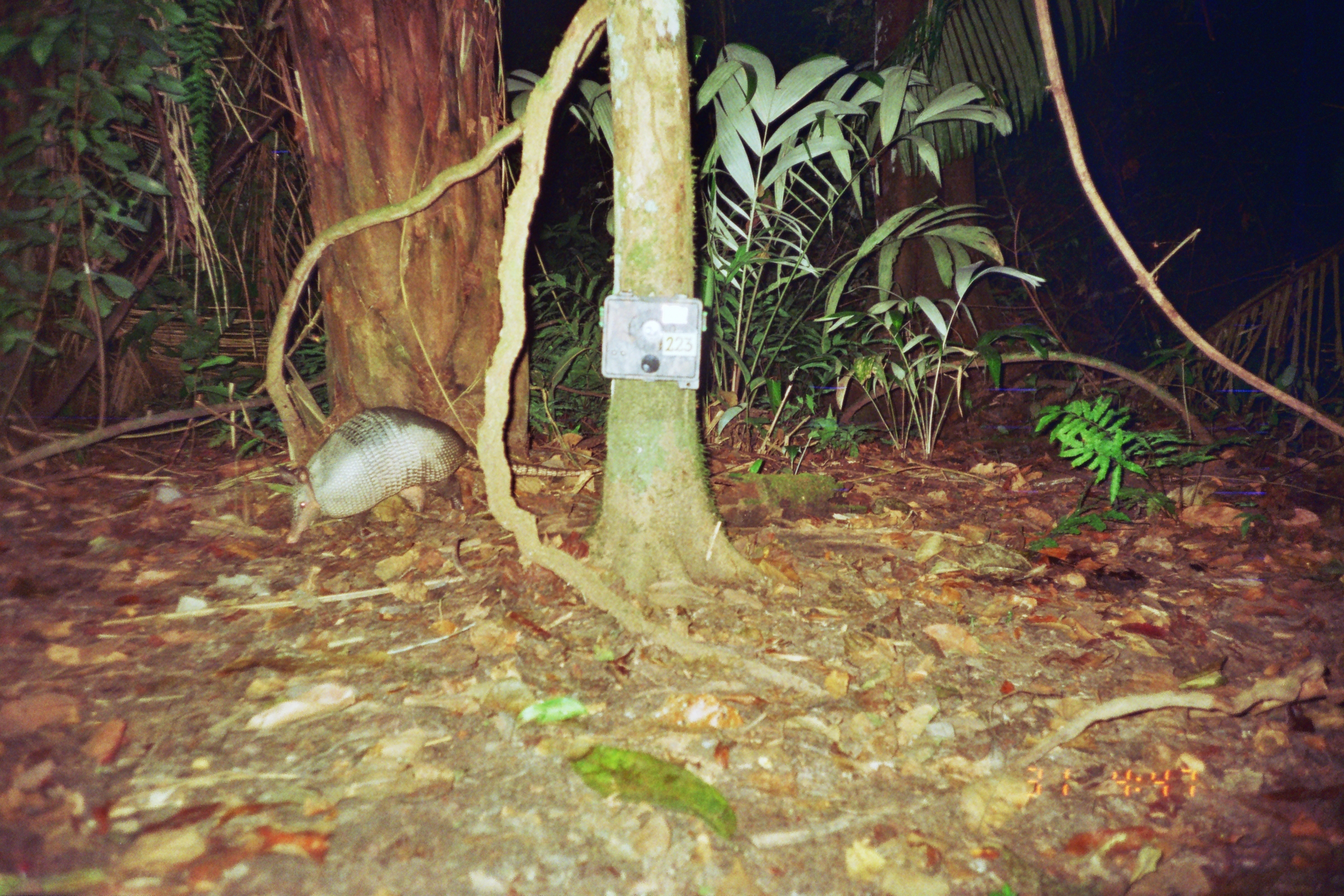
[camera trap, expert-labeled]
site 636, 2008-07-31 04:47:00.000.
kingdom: Animalia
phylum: Chordata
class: Mammalia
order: Cingulata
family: Dasypodidae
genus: Dasypus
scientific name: Dasypus novemcinctus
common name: nine-banded armadillo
Dasypus novemcinctus (nine-banded armadillo).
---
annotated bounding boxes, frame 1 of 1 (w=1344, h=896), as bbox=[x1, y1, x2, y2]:
dasypus novemcinctus: bbox=[279, 405, 603, 545]